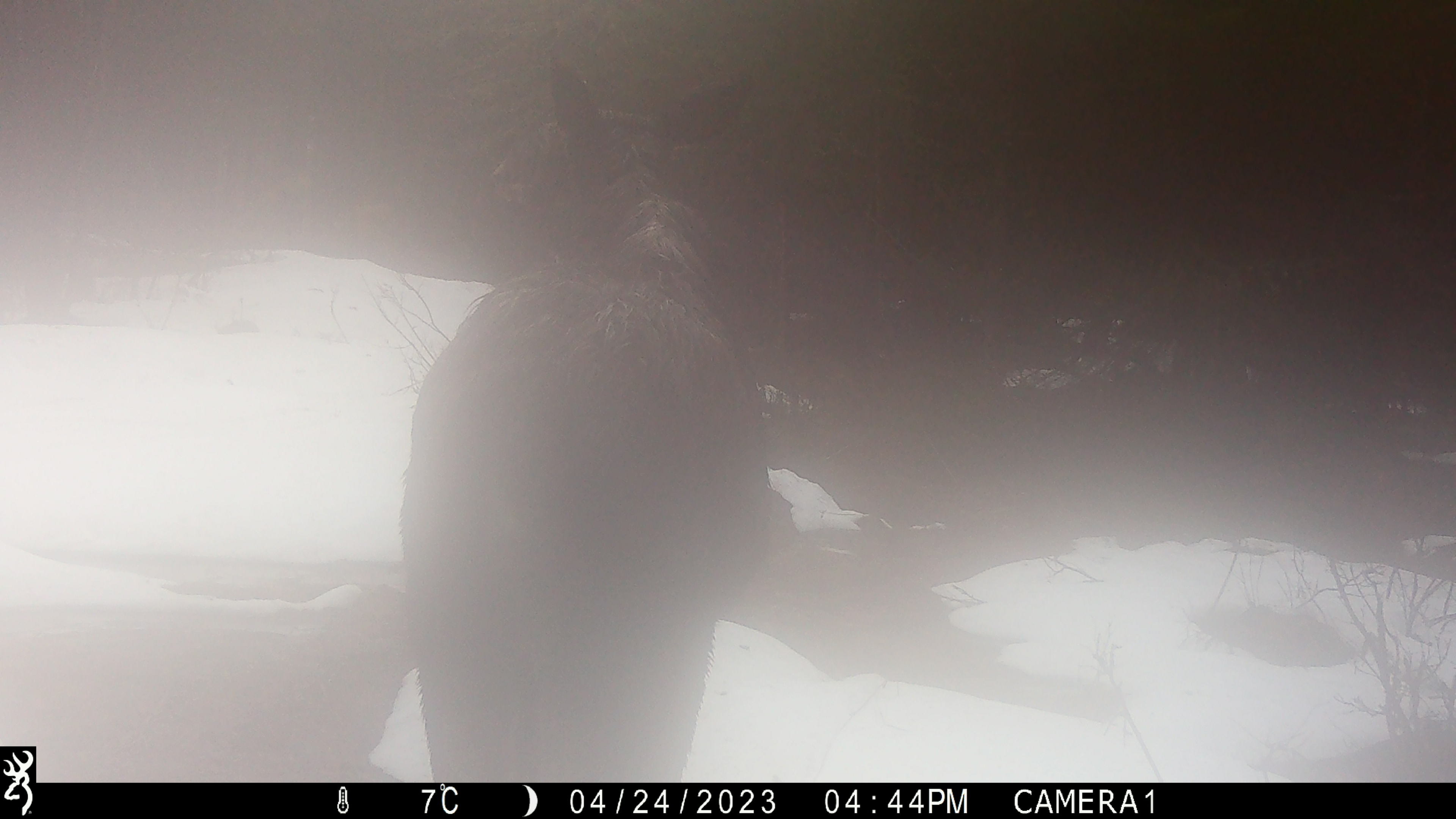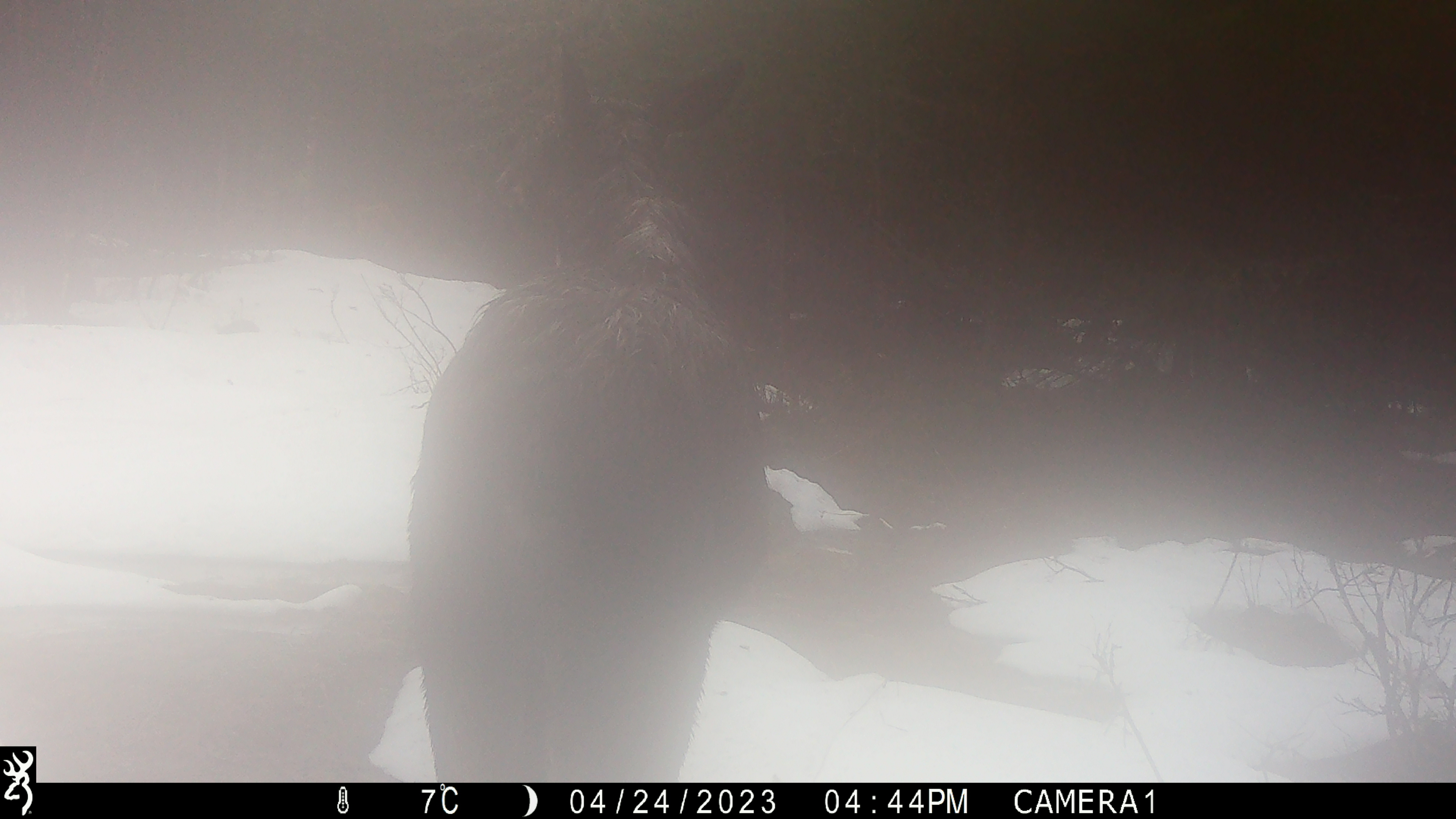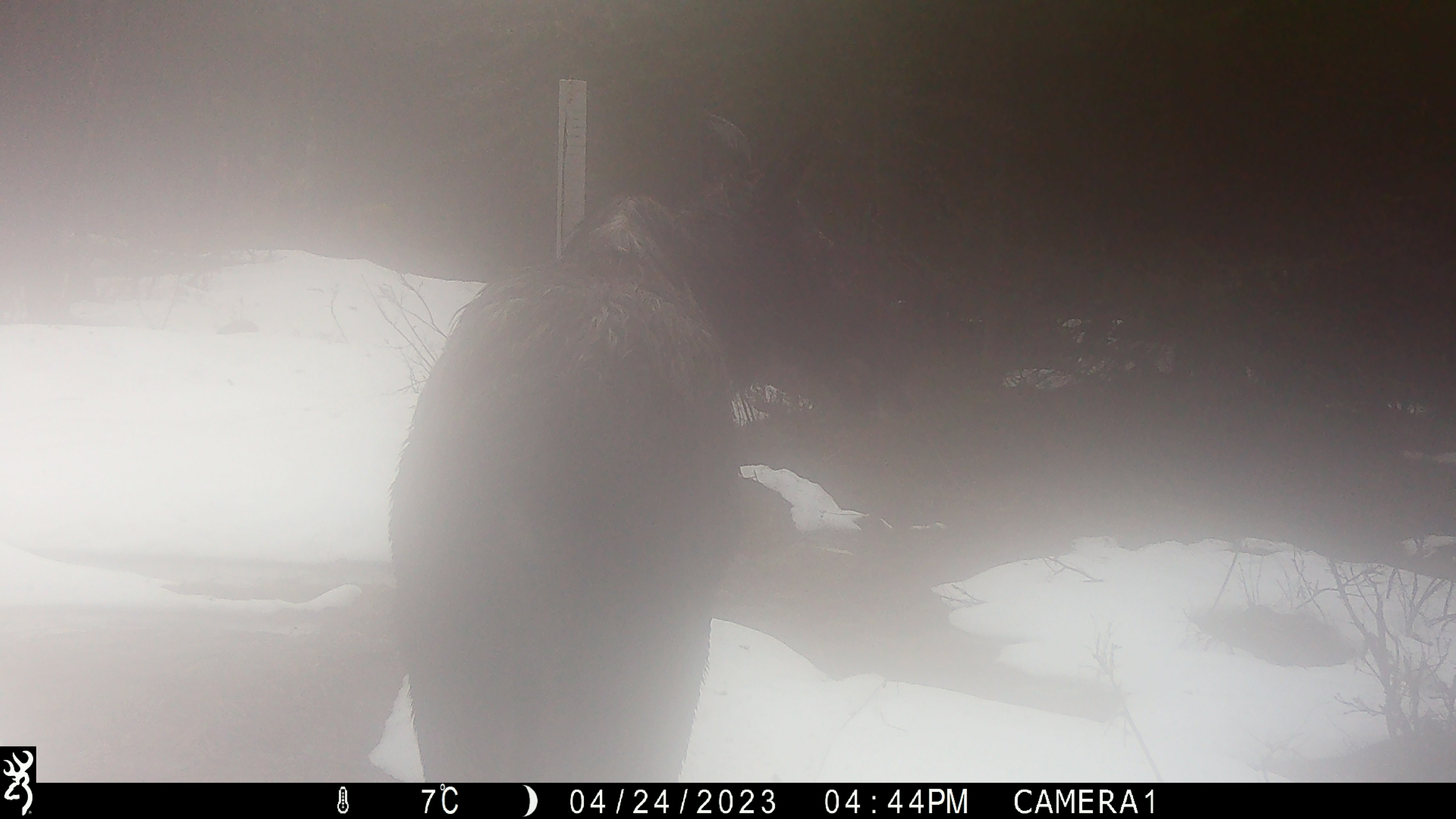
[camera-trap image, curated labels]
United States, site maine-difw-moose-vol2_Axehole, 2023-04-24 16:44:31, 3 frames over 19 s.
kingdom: Animalia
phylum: Chordata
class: Mammalia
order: Artiodactyla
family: Cervidae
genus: Alces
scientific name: Alces alces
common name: moose